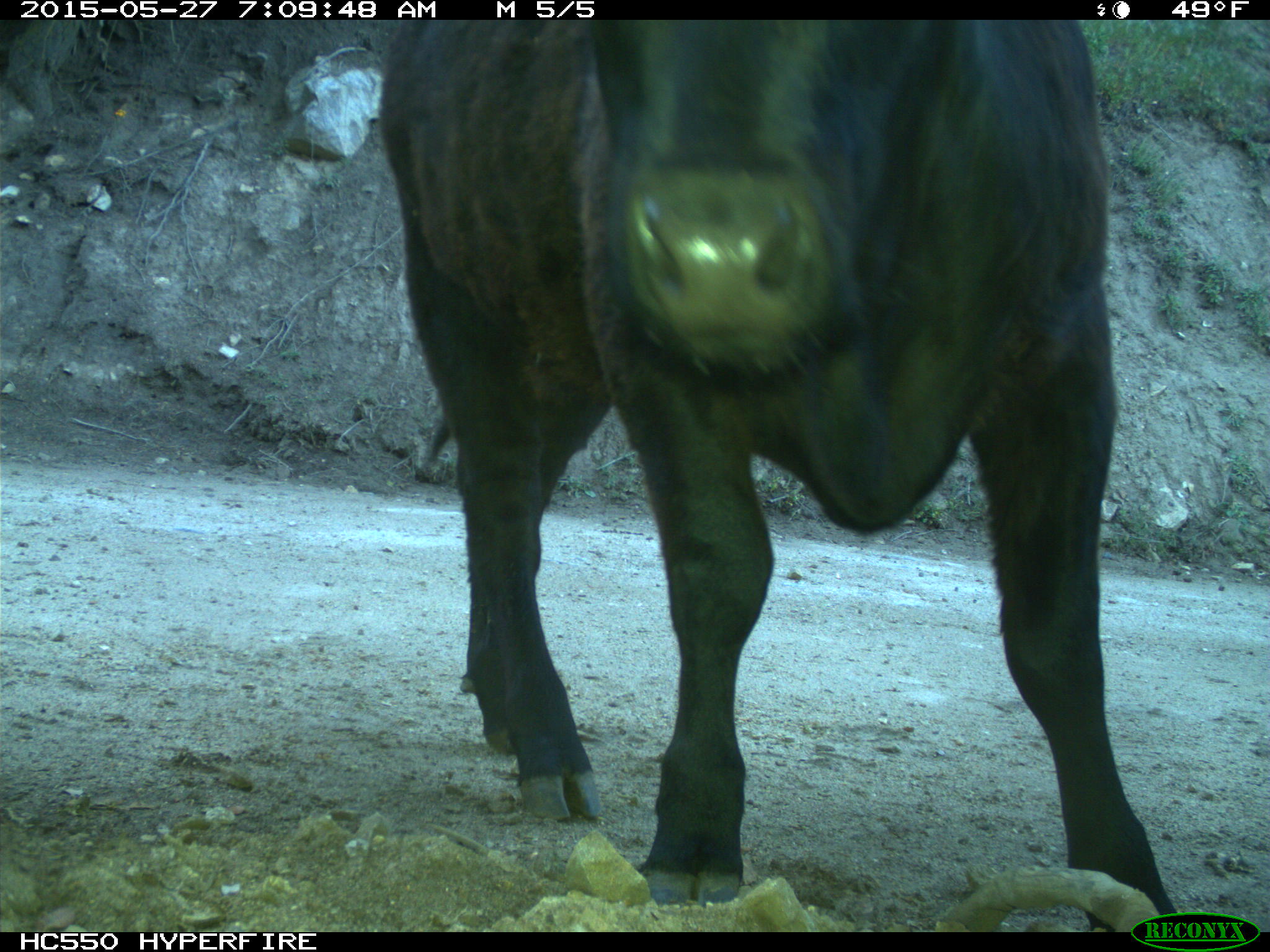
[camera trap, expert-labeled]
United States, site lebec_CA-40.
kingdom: Animalia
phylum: Chordata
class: Mammalia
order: Artiodactyla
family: Bovidae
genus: Bos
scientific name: Bos taurus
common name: domestic cow